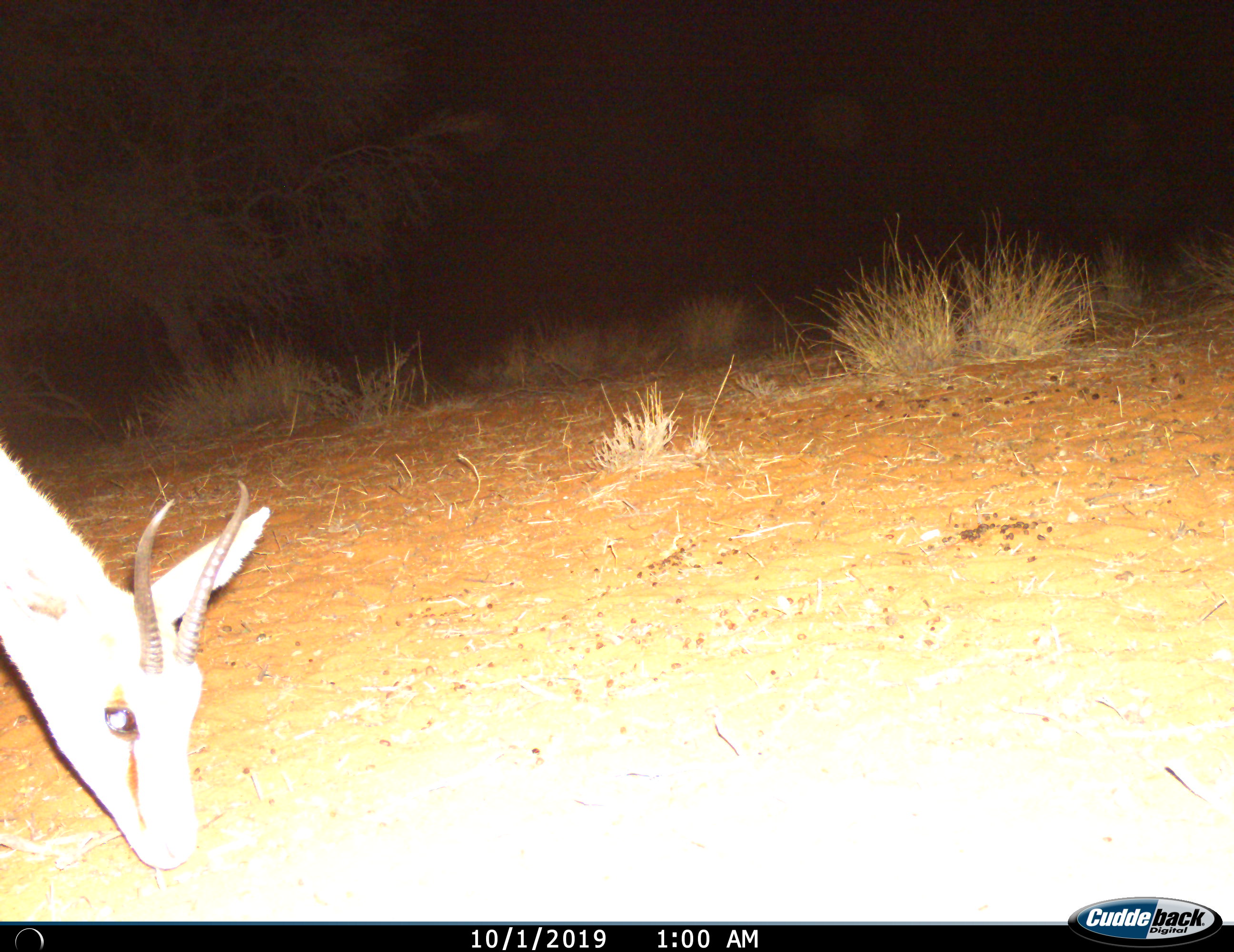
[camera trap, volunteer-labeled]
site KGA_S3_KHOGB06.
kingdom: Animalia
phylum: Chordata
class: Mammalia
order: Artiodactyla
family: Bovidae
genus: Antidorcas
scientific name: Antidorcas marsupialis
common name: springbok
Springbok (Antidorcas marsupialis), count 1. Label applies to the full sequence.